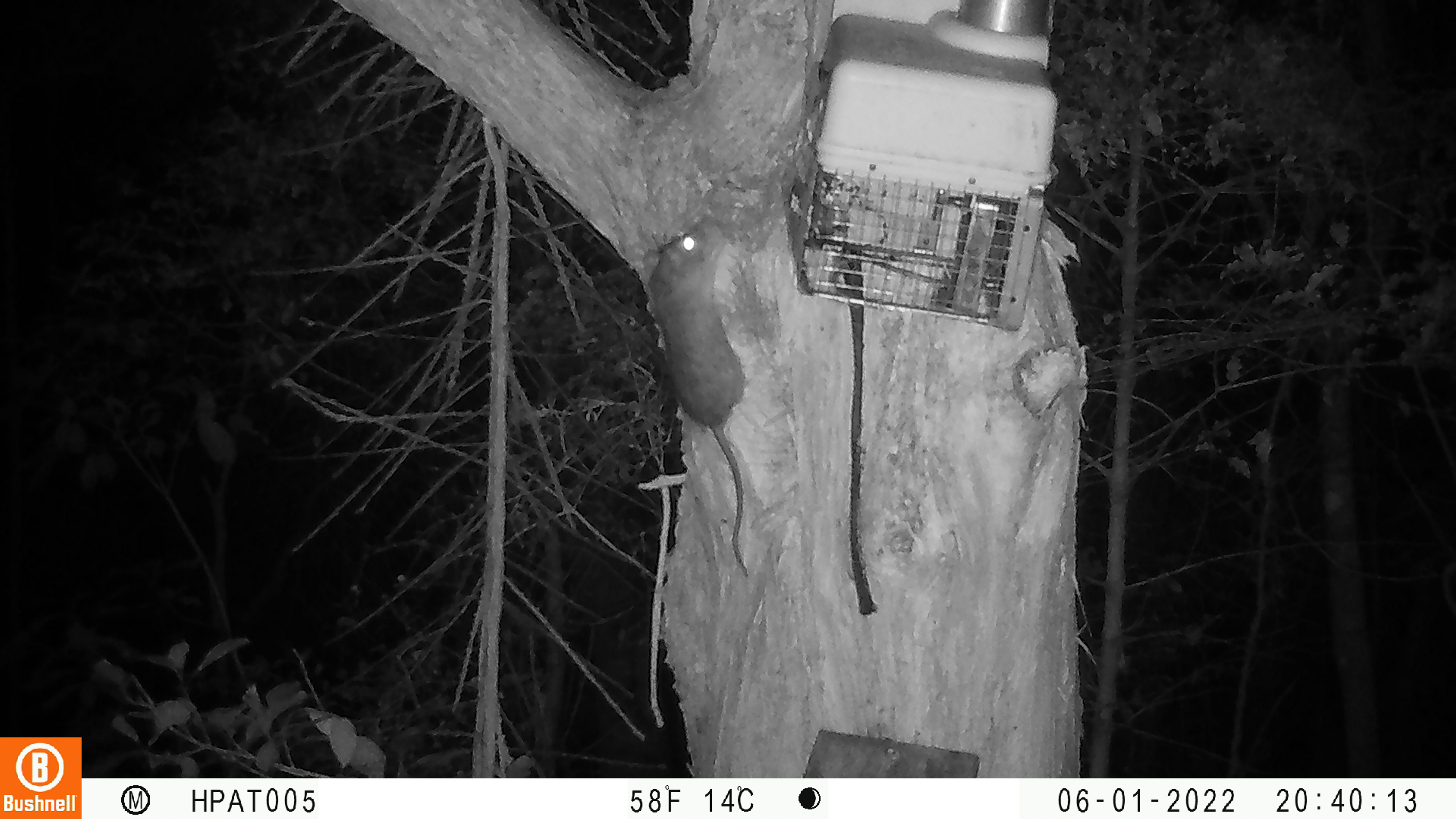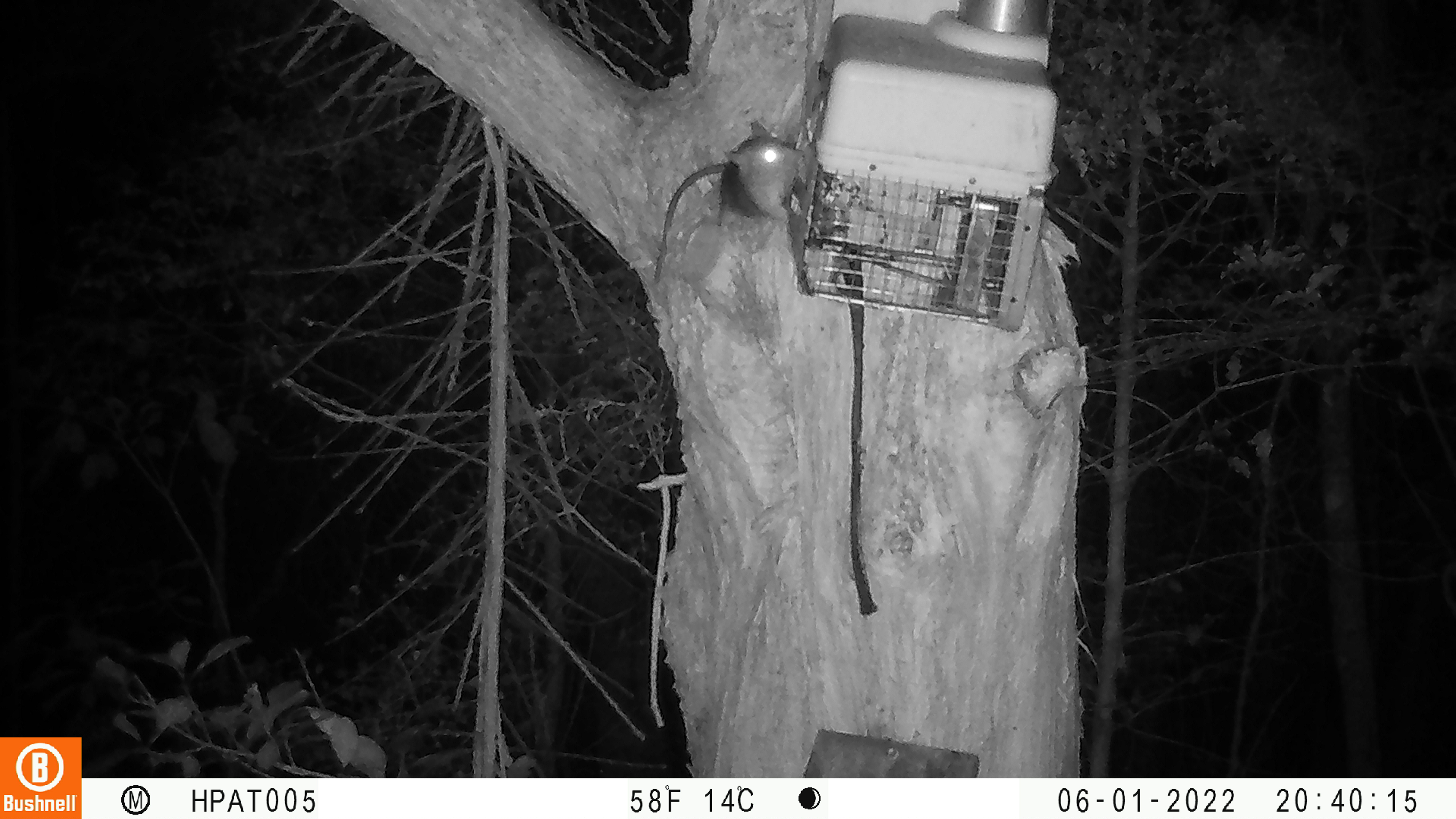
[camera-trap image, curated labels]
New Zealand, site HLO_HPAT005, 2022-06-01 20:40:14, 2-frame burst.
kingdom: Animalia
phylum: Chordata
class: Mammalia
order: Rodentia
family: Muridae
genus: Rattus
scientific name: Rattus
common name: rat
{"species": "rat (Rattus)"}